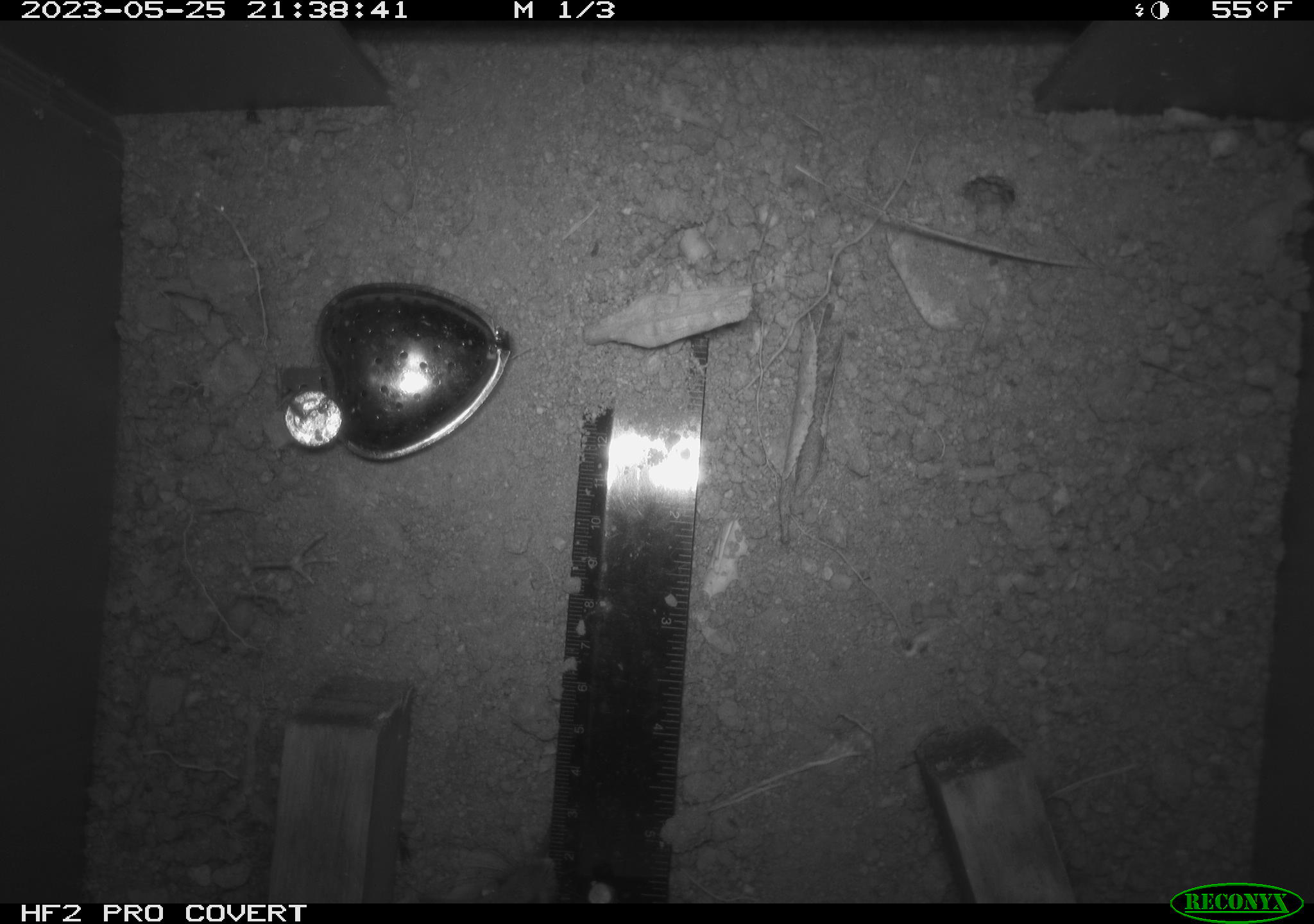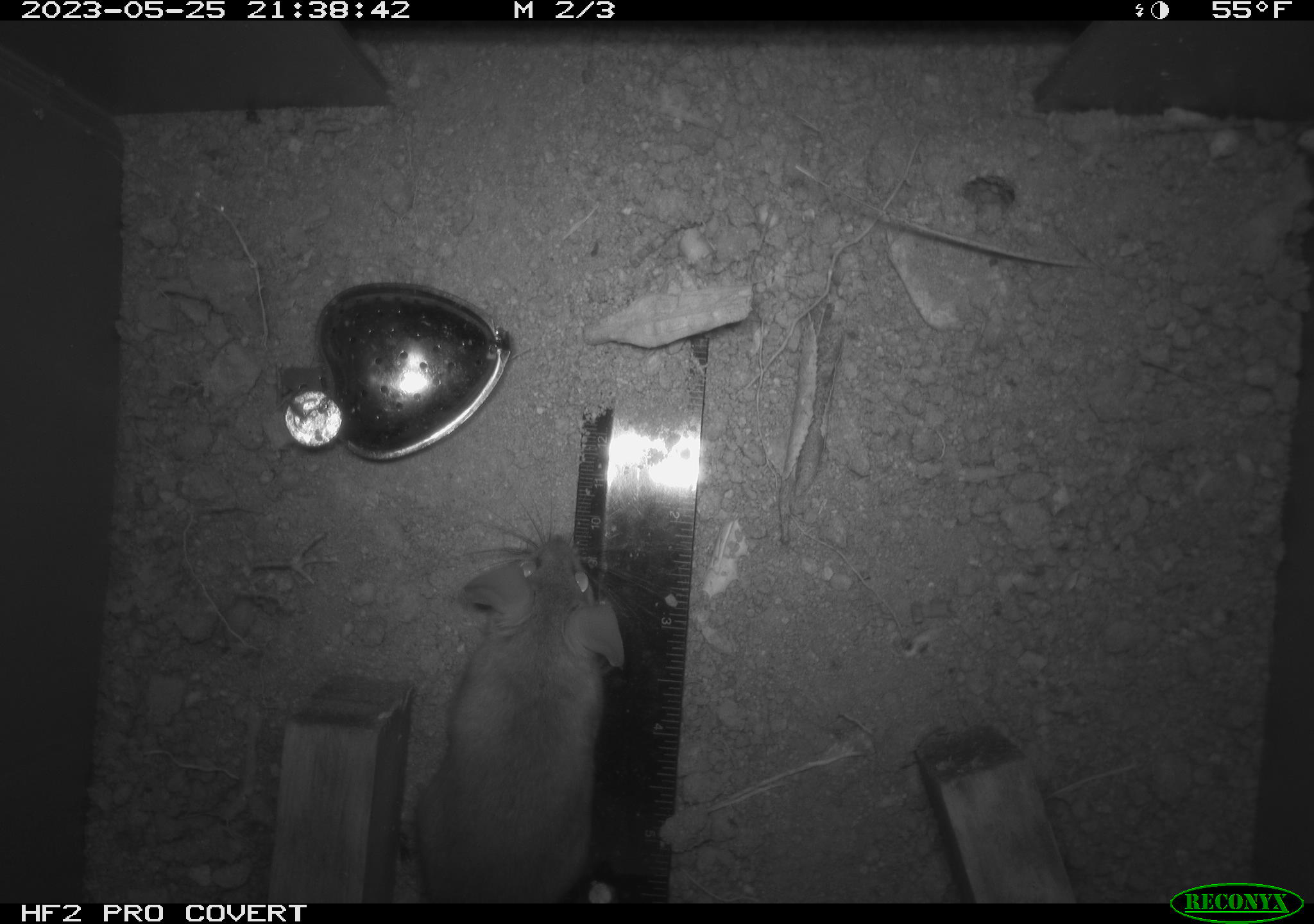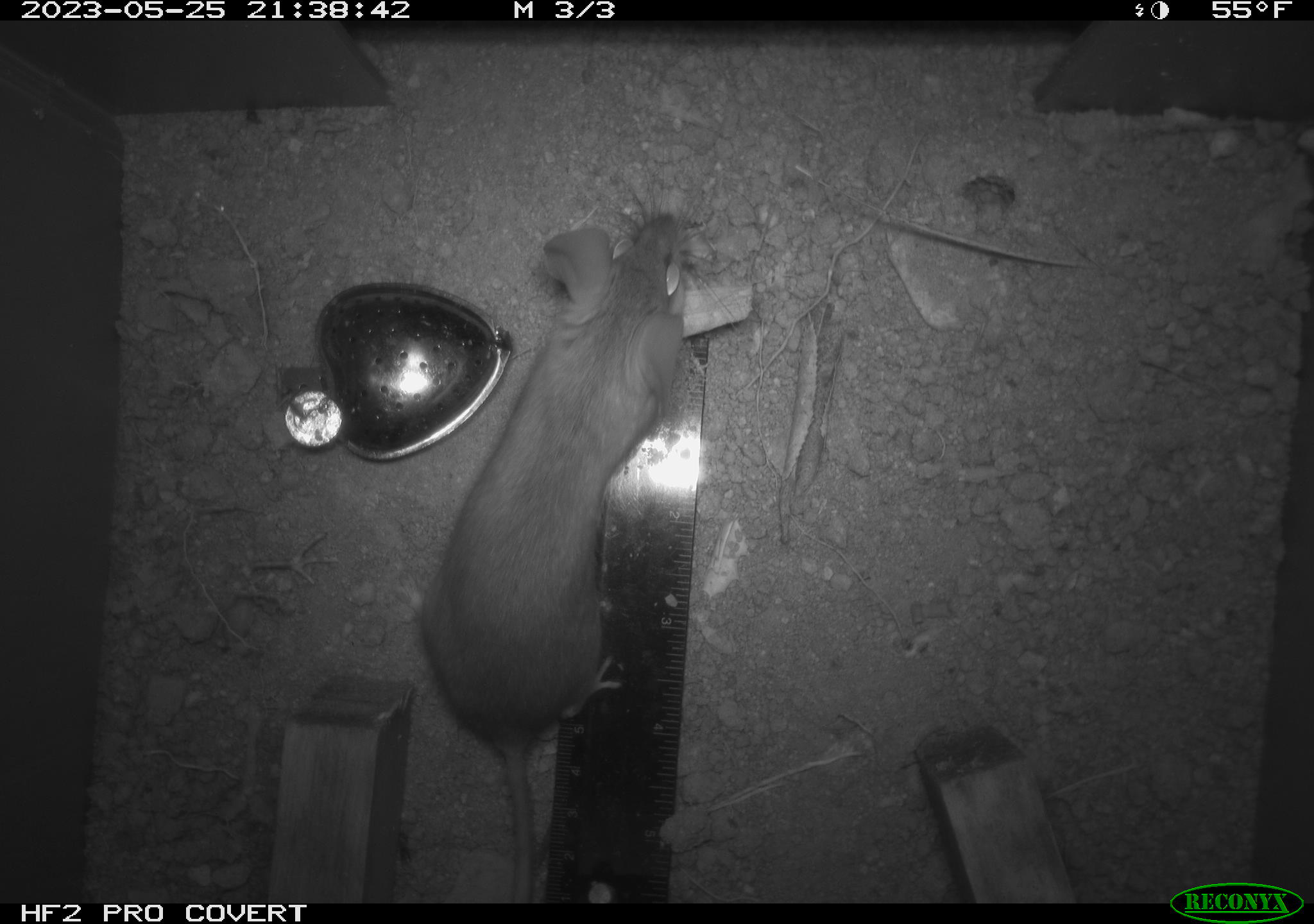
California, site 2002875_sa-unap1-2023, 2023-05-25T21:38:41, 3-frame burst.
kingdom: Animalia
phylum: Chordata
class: Mammalia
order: Rodentia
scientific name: Rodentia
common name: mouse species